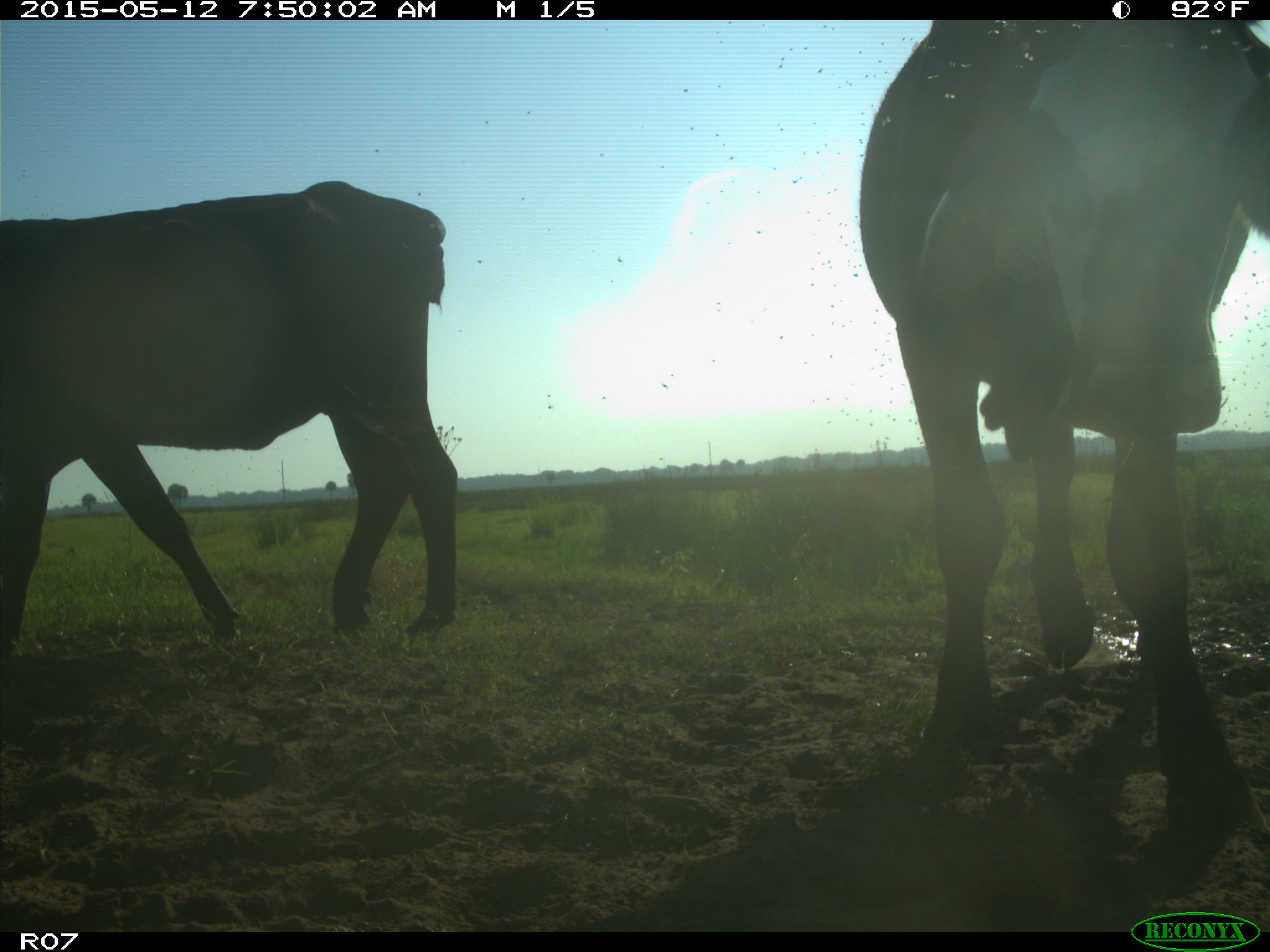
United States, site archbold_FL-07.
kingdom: Animalia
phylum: Chordata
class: Mammalia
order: Artiodactyla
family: Bovidae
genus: Bos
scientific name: Bos taurus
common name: domestic cow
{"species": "Bos taurus (domestic cow)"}